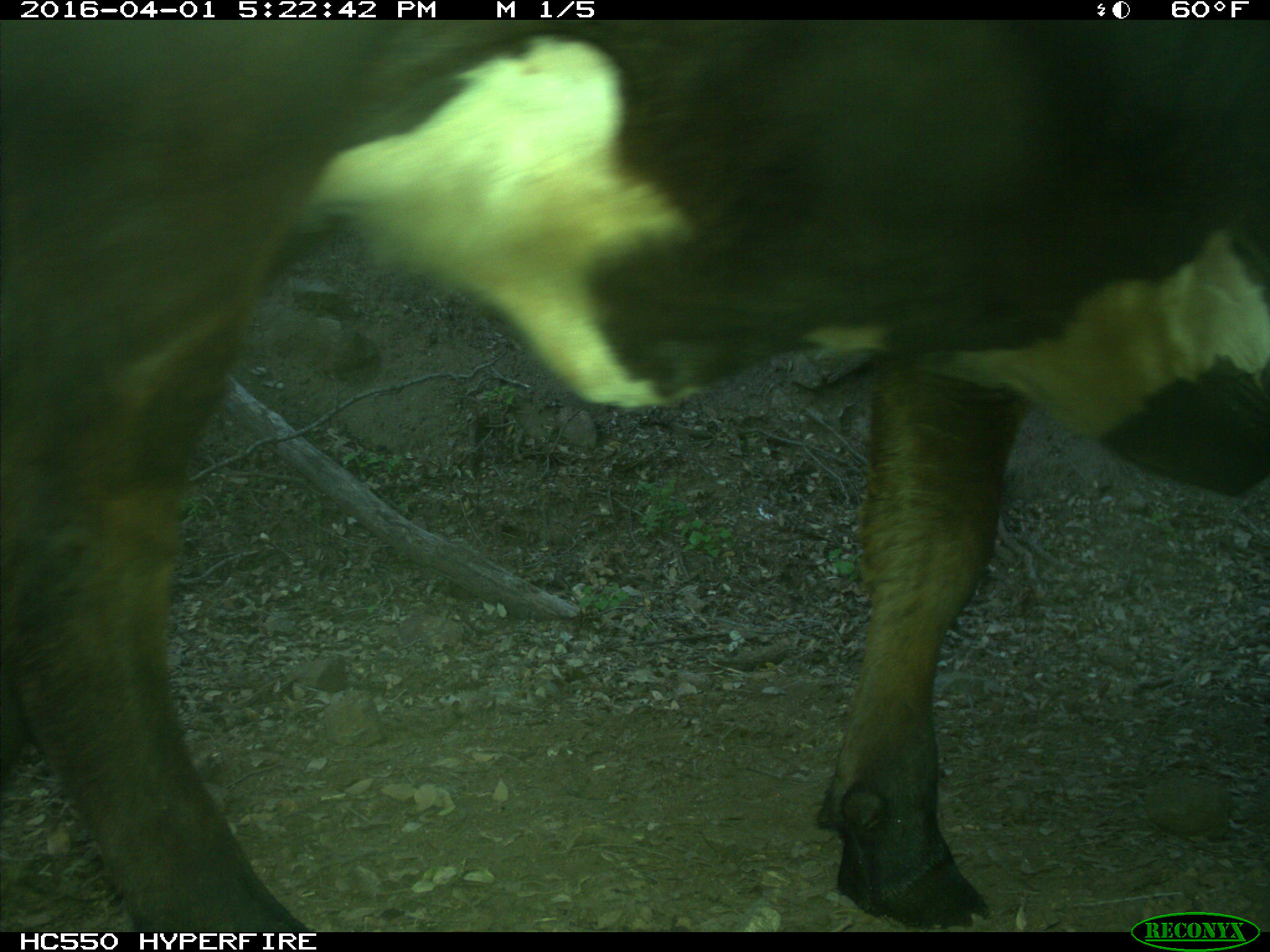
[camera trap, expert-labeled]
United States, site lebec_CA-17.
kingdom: Animalia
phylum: Chordata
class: Mammalia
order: Artiodactyla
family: Bovidae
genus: Bos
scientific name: Bos taurus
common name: domestic cow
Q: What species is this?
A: Bos taurus (domestic cow).